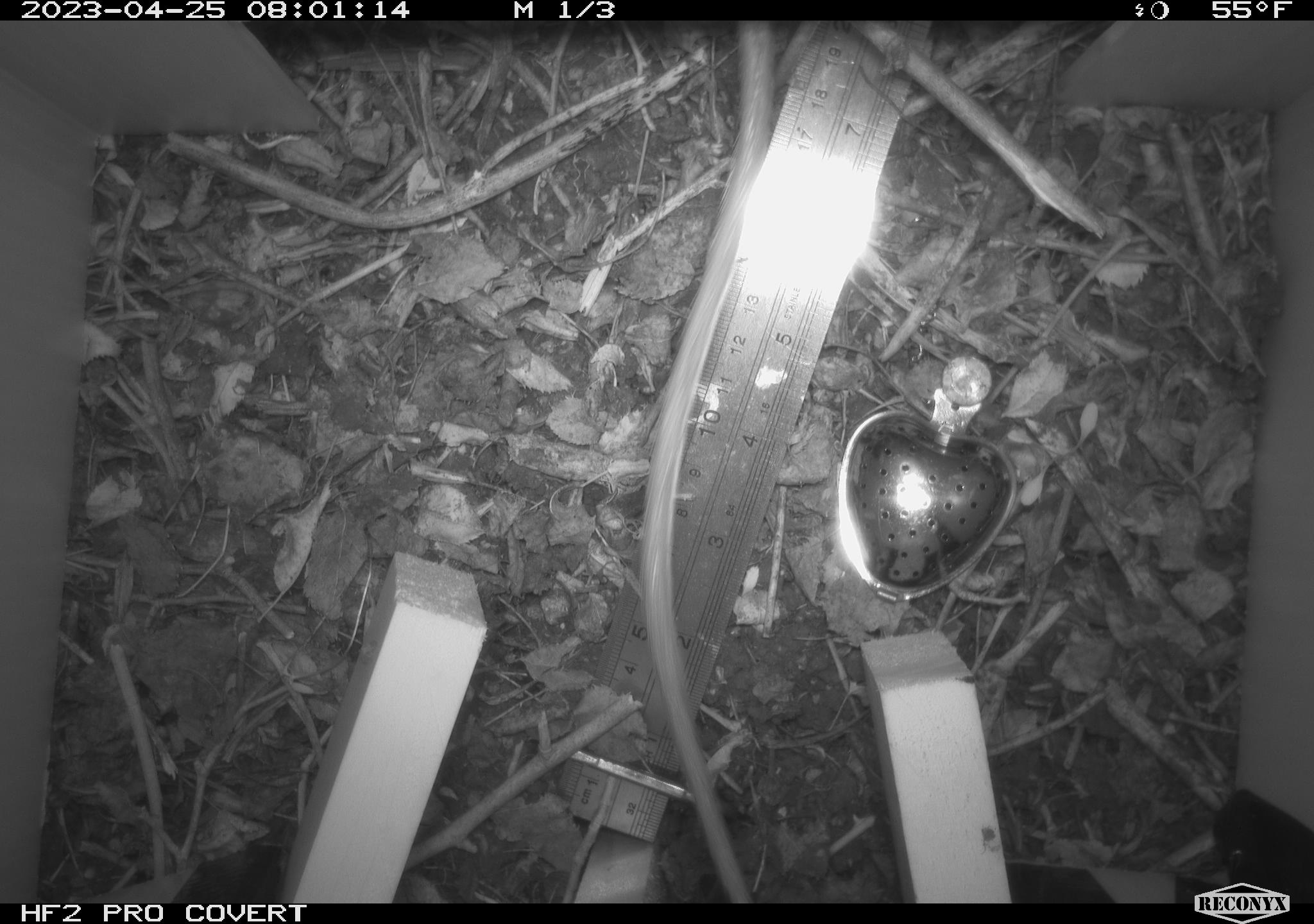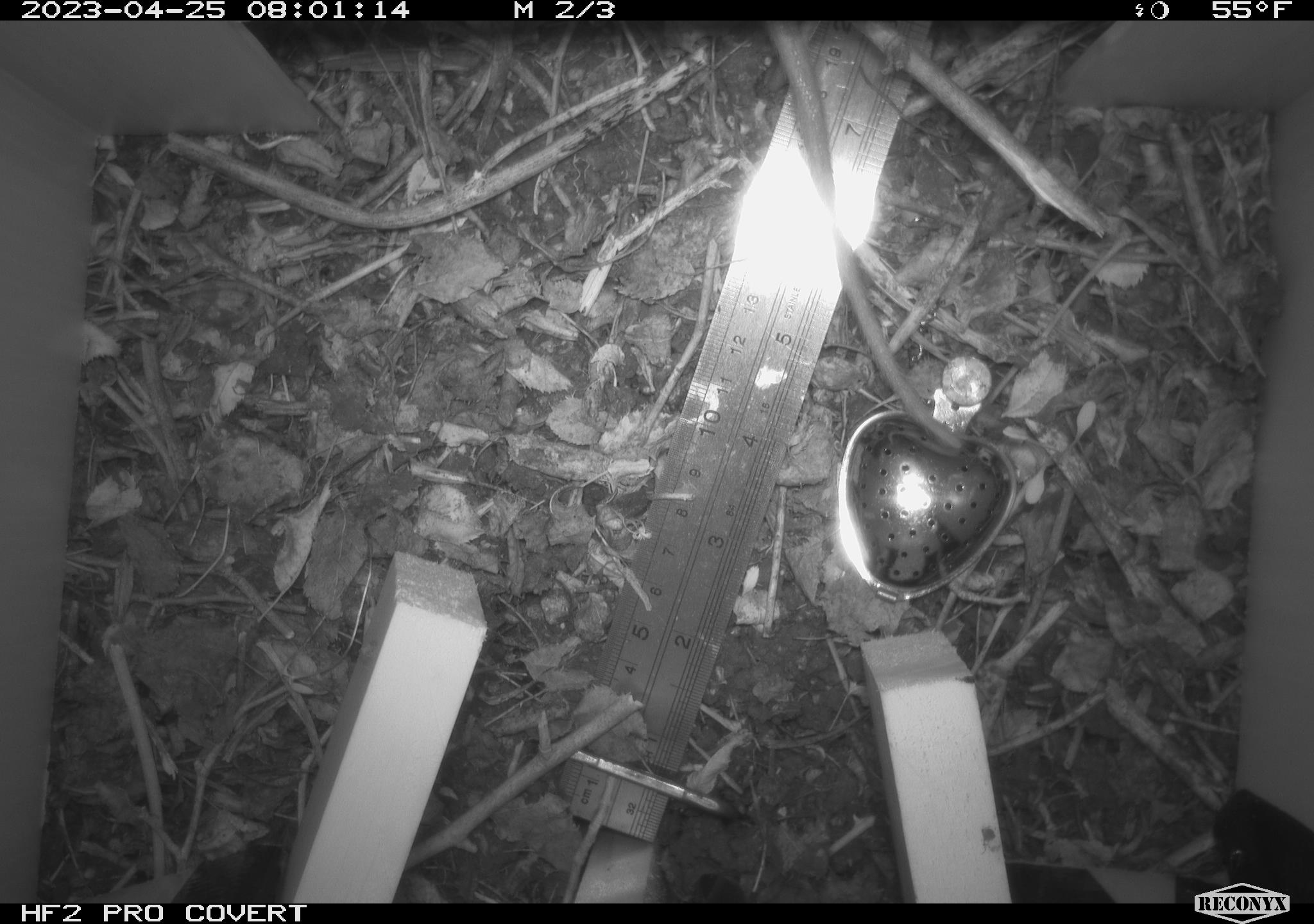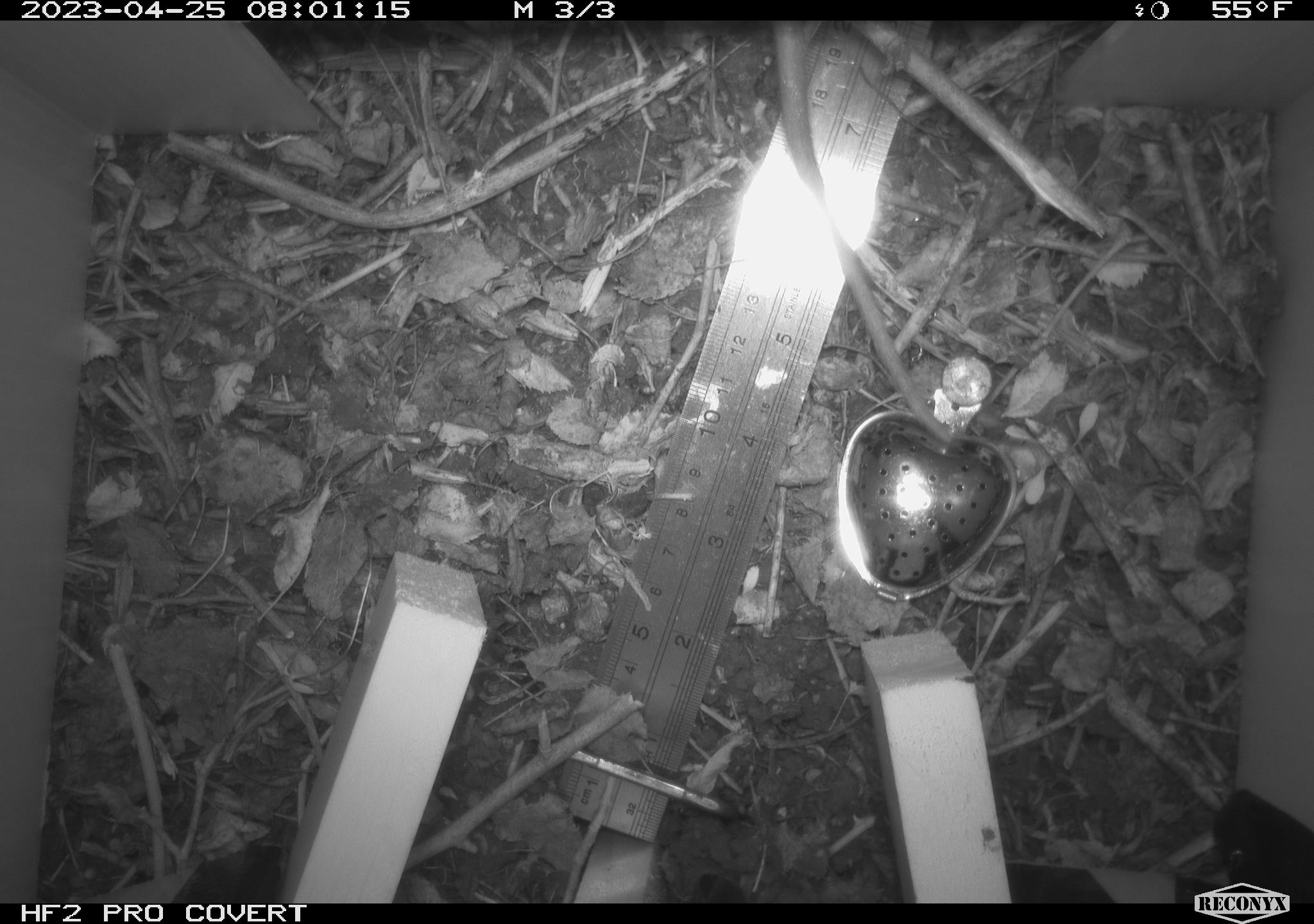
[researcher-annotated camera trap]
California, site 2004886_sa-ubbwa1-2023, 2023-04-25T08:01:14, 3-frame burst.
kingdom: Animalia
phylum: Chordata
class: Mammalia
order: Rodentia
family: Muridae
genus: Rattus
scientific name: Rattus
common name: rat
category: rattus species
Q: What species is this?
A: Rattus species (rat) (Rattus).